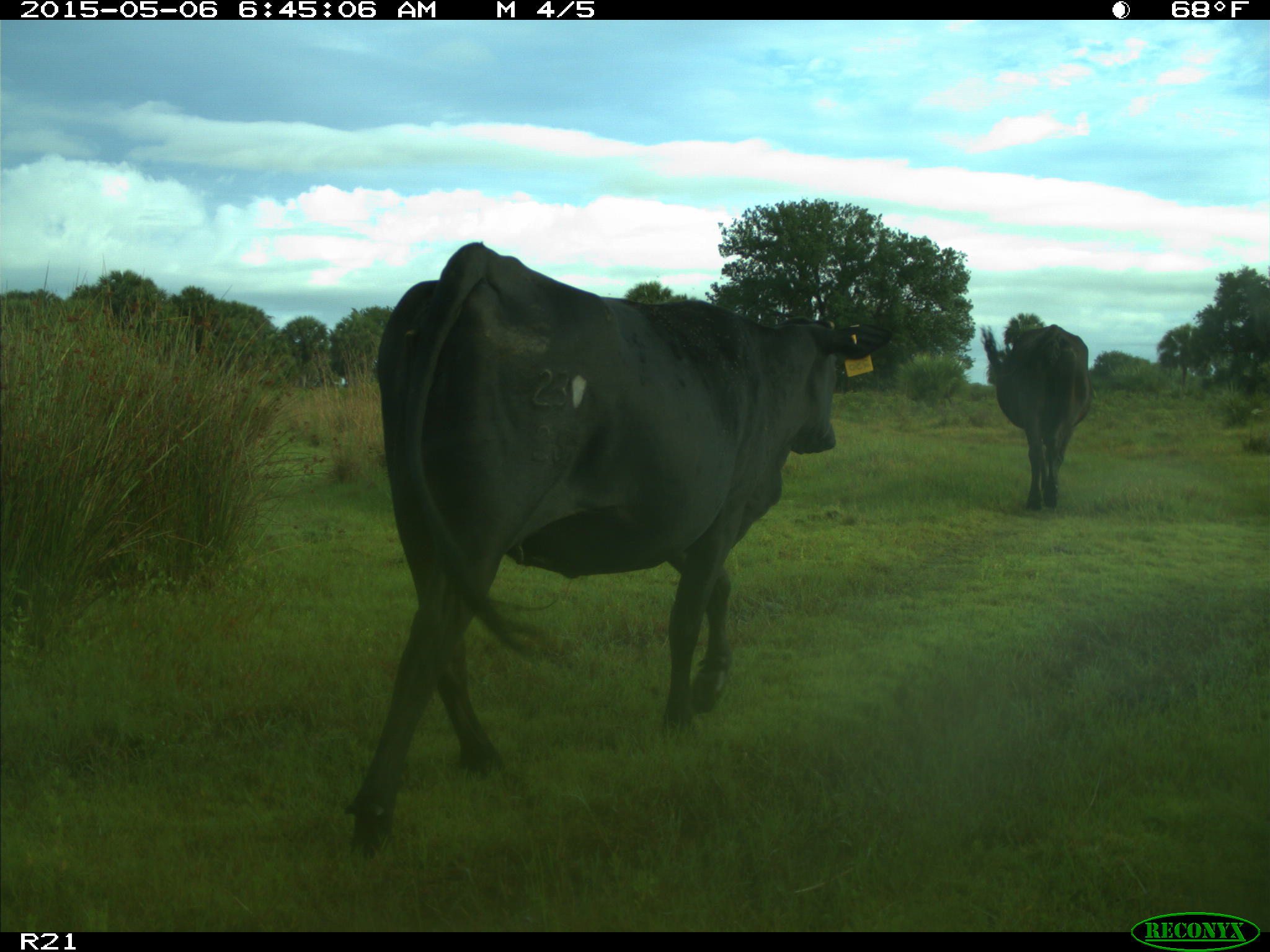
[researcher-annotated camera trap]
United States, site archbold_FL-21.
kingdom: Animalia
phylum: Chordata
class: Mammalia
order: Artiodactyla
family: Bovidae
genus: Bos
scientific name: Bos taurus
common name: domestic cow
Bos taurus (domestic cow).